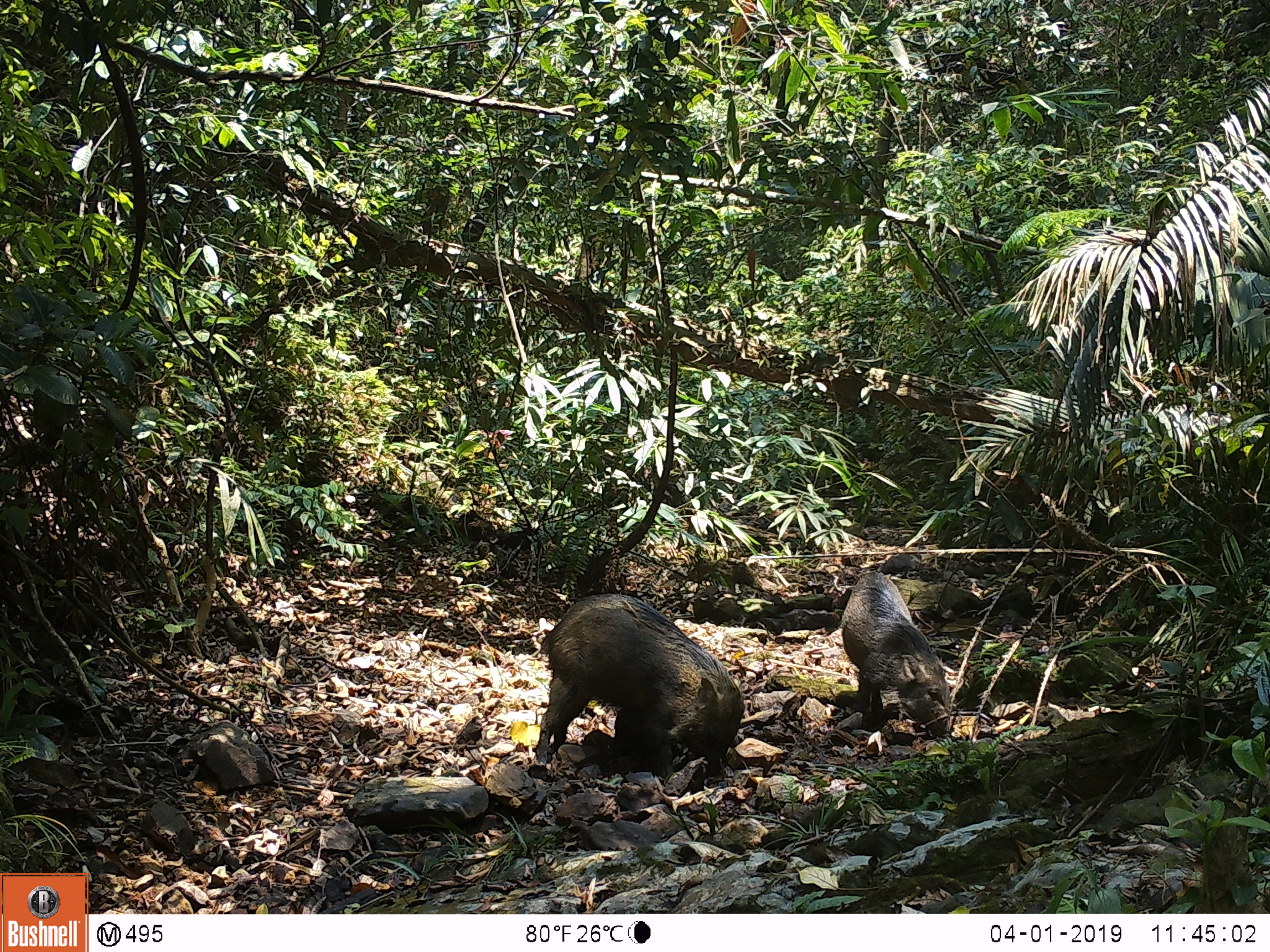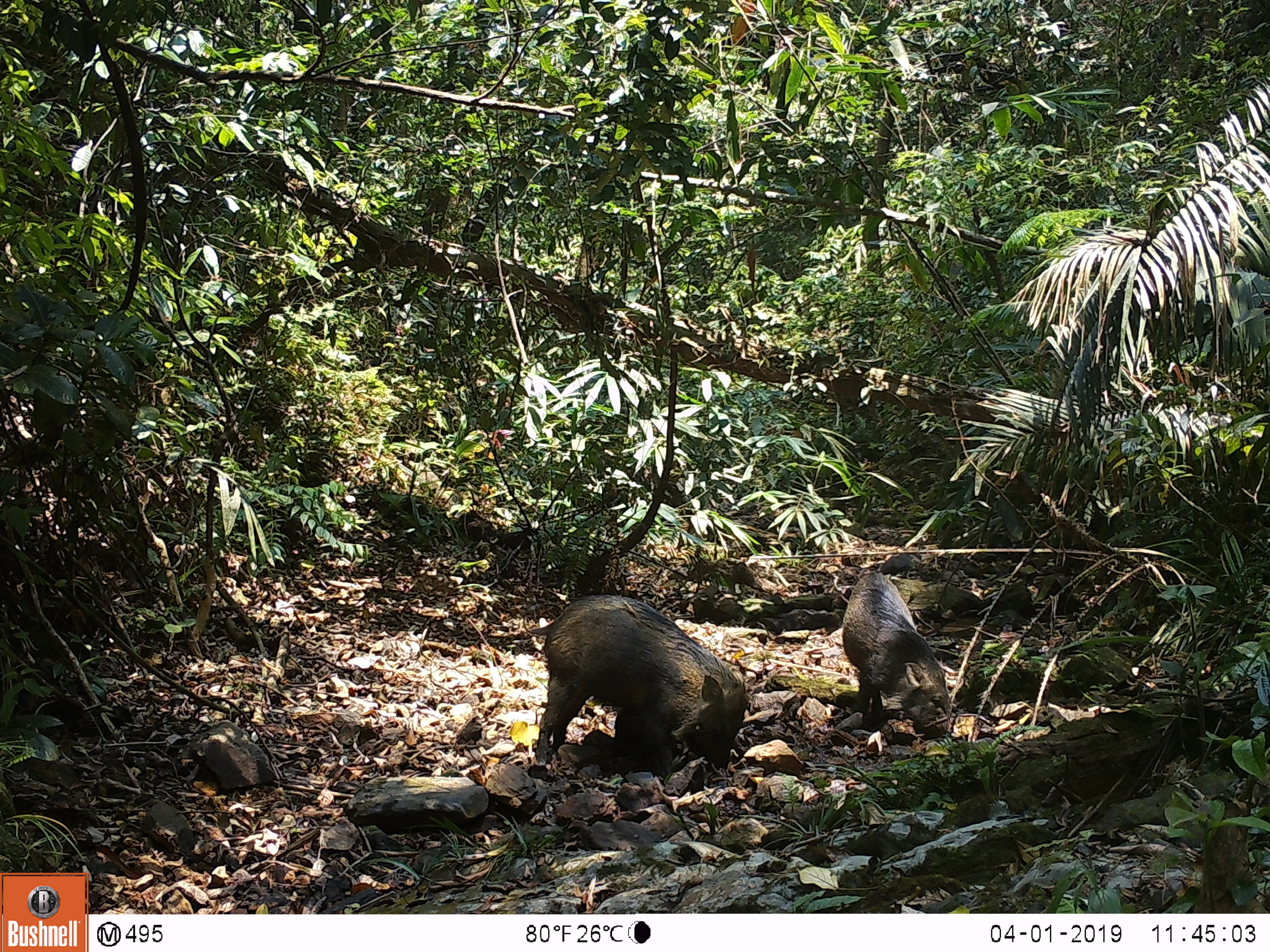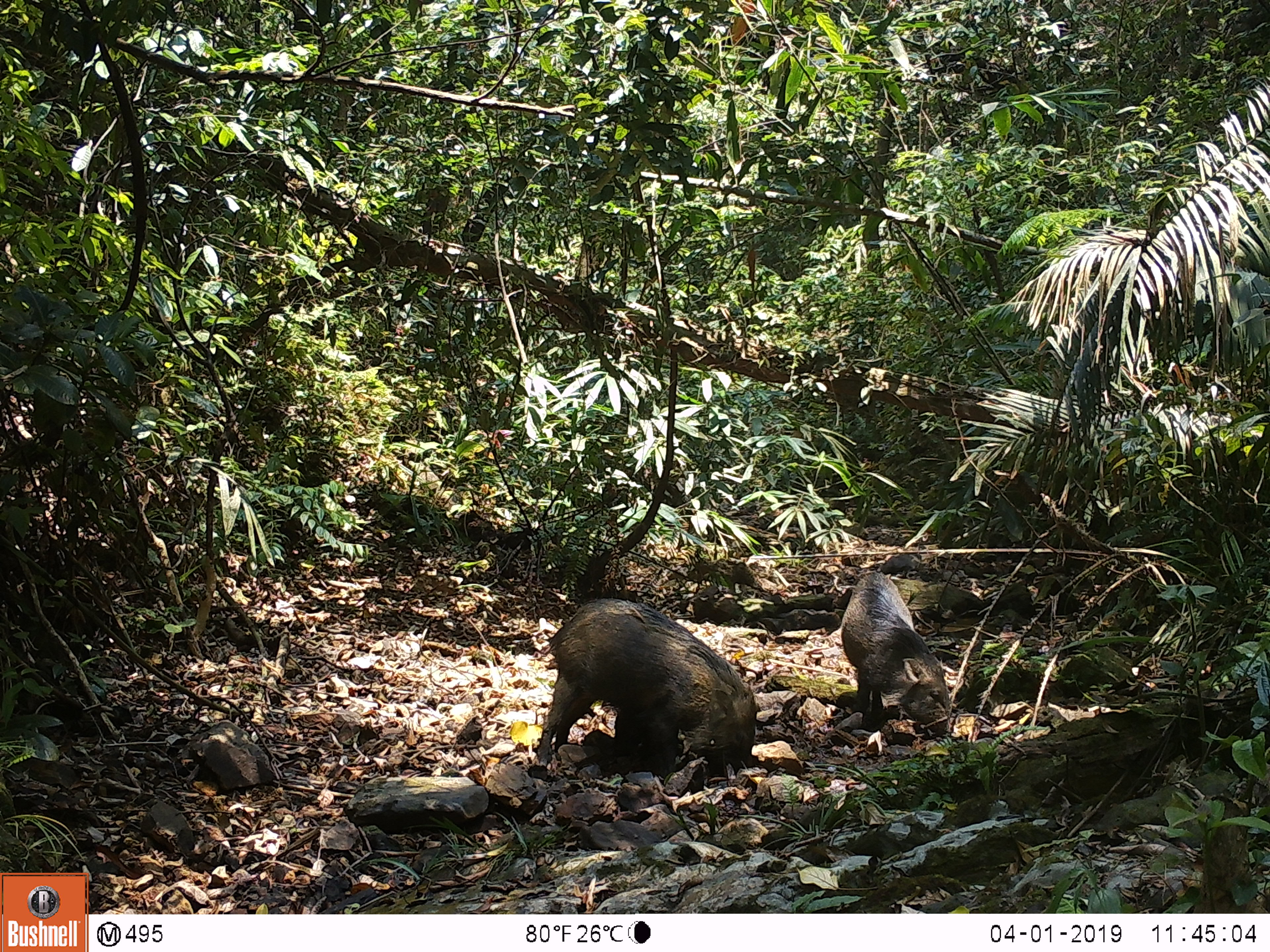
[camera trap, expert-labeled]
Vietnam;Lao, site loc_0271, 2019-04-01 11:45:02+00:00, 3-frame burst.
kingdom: Animalia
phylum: Chordata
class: Mammalia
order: Artiodactyla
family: Suidae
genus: Sus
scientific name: Sus scrofa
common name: eurasian wild pig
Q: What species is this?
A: Eurasian wild pig (Sus scrofa).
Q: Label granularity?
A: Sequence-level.